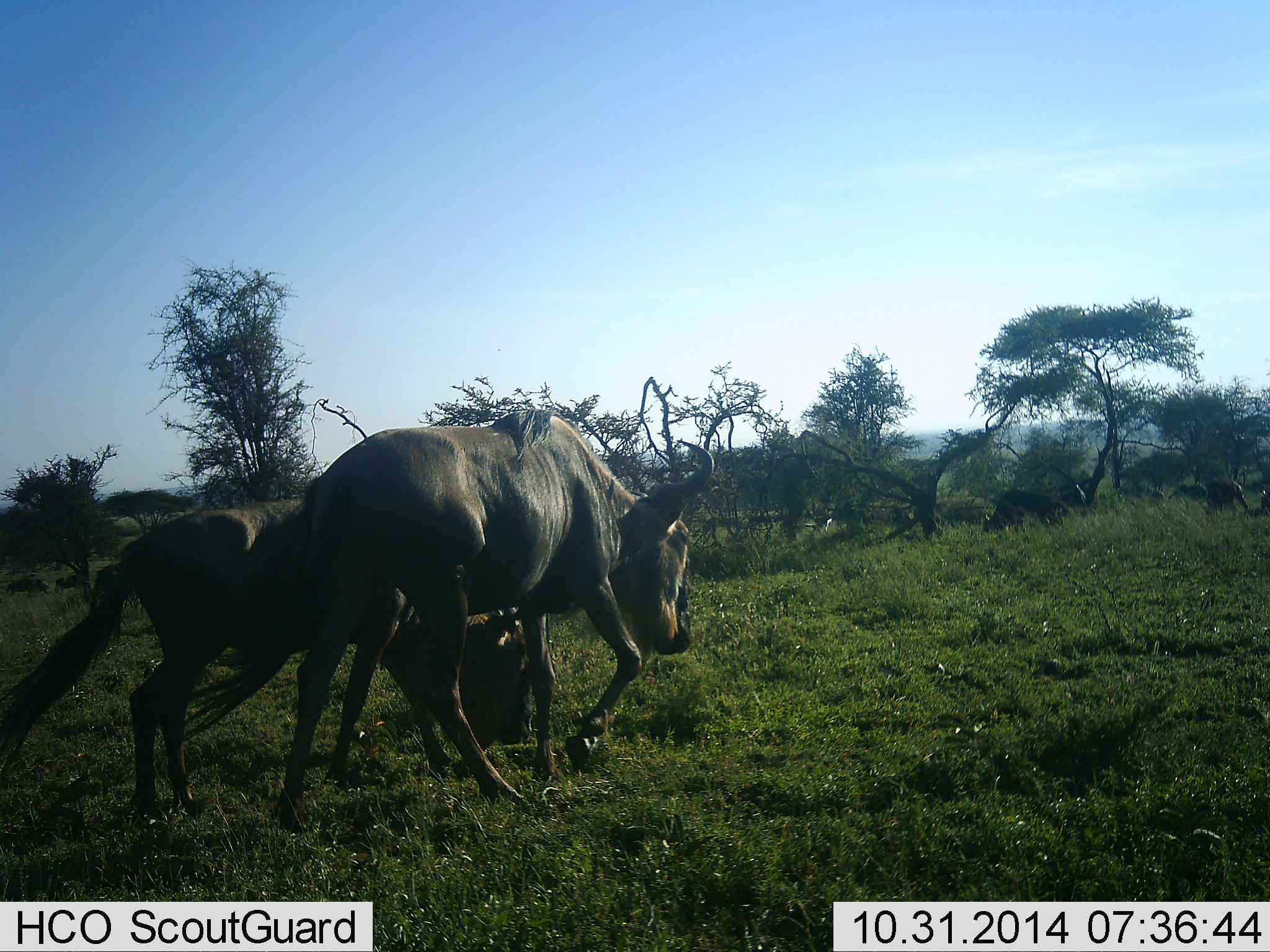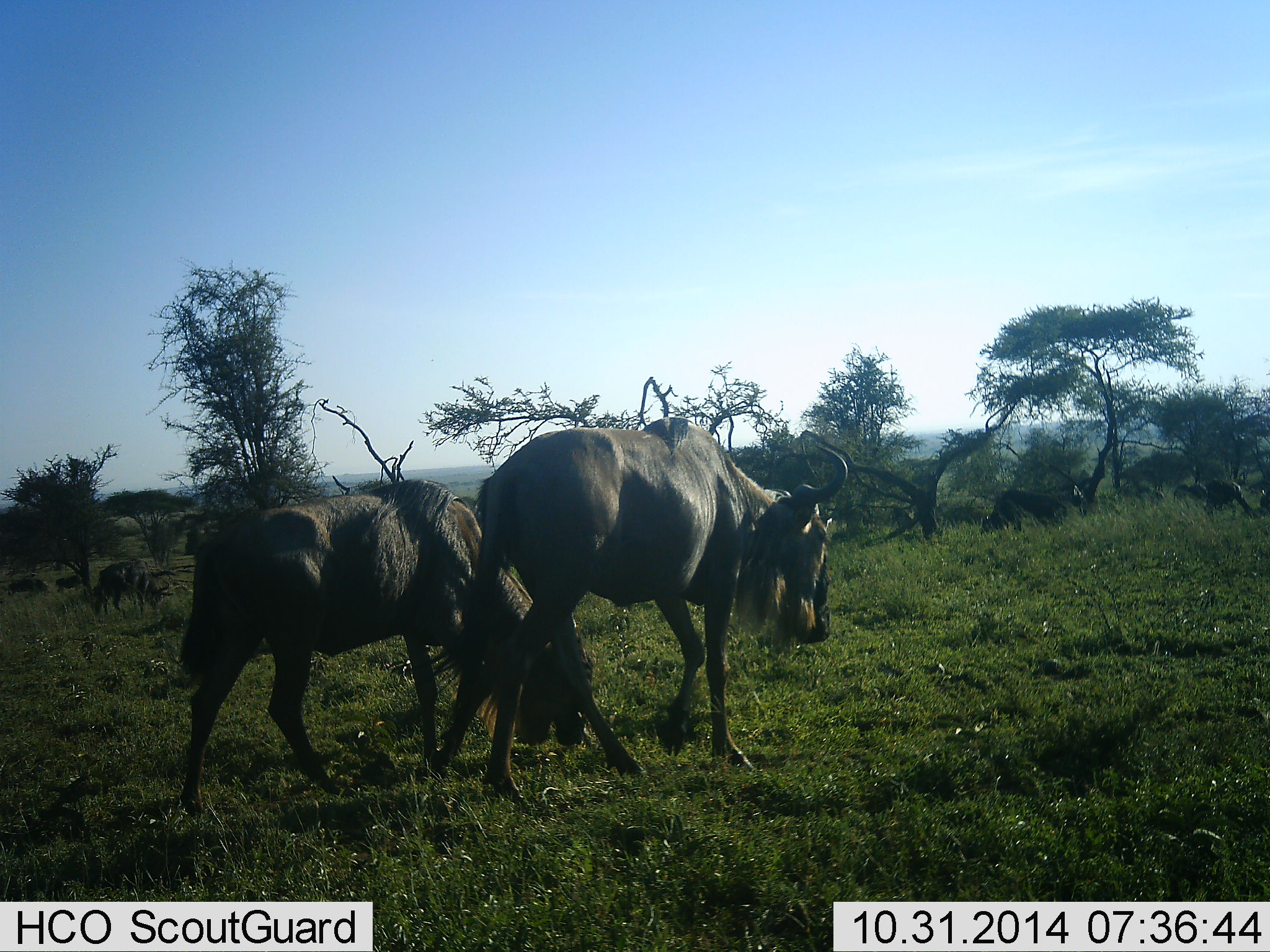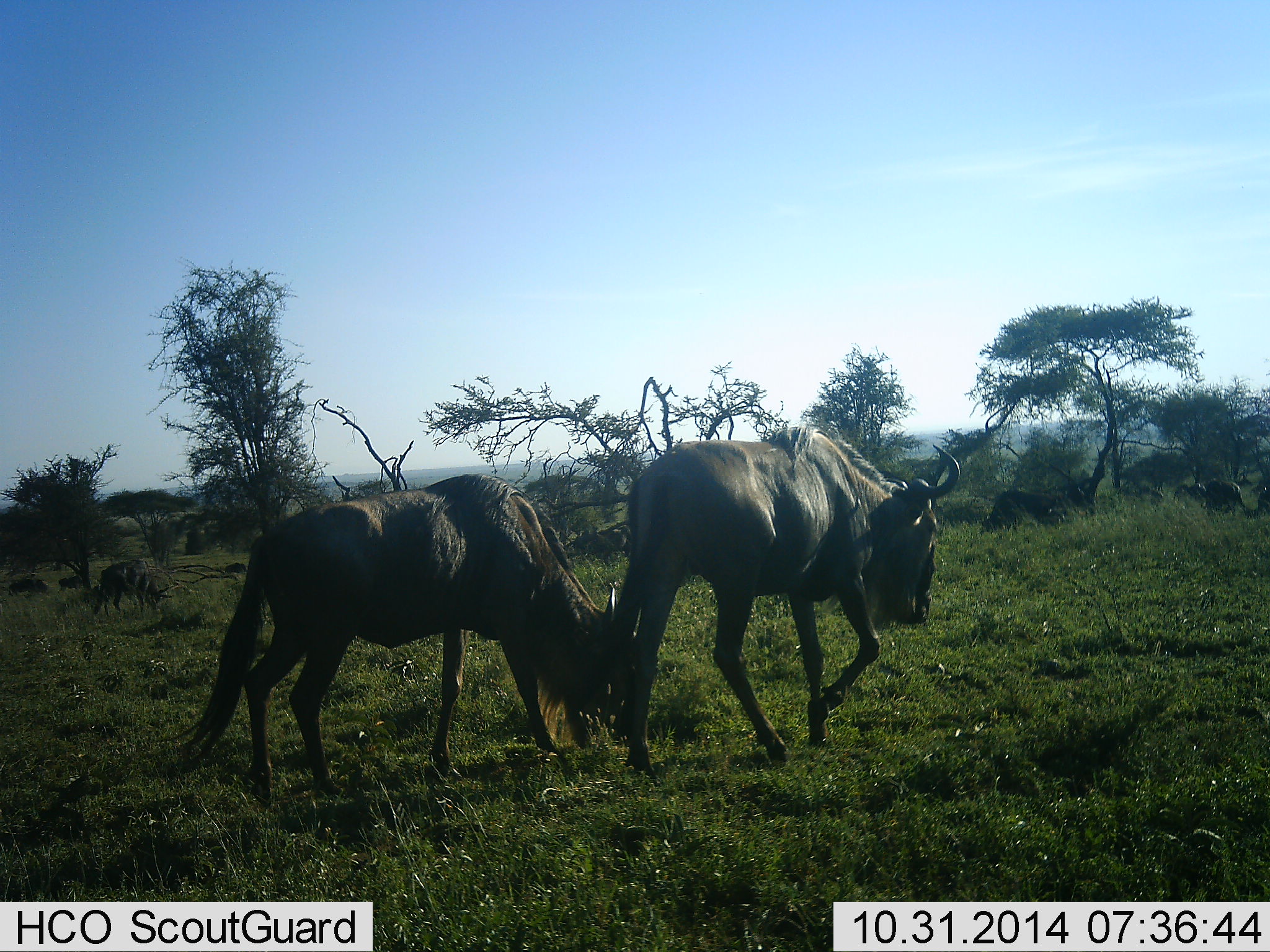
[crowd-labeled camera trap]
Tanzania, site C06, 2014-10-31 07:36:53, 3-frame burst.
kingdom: Animalia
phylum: Chordata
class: Mammalia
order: Artiodactyla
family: Bovidae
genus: Connochaetes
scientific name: Connochaetes taurinus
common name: blue wildebeest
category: wildebeest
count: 5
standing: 30%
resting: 0%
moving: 100%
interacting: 0%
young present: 0%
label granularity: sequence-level